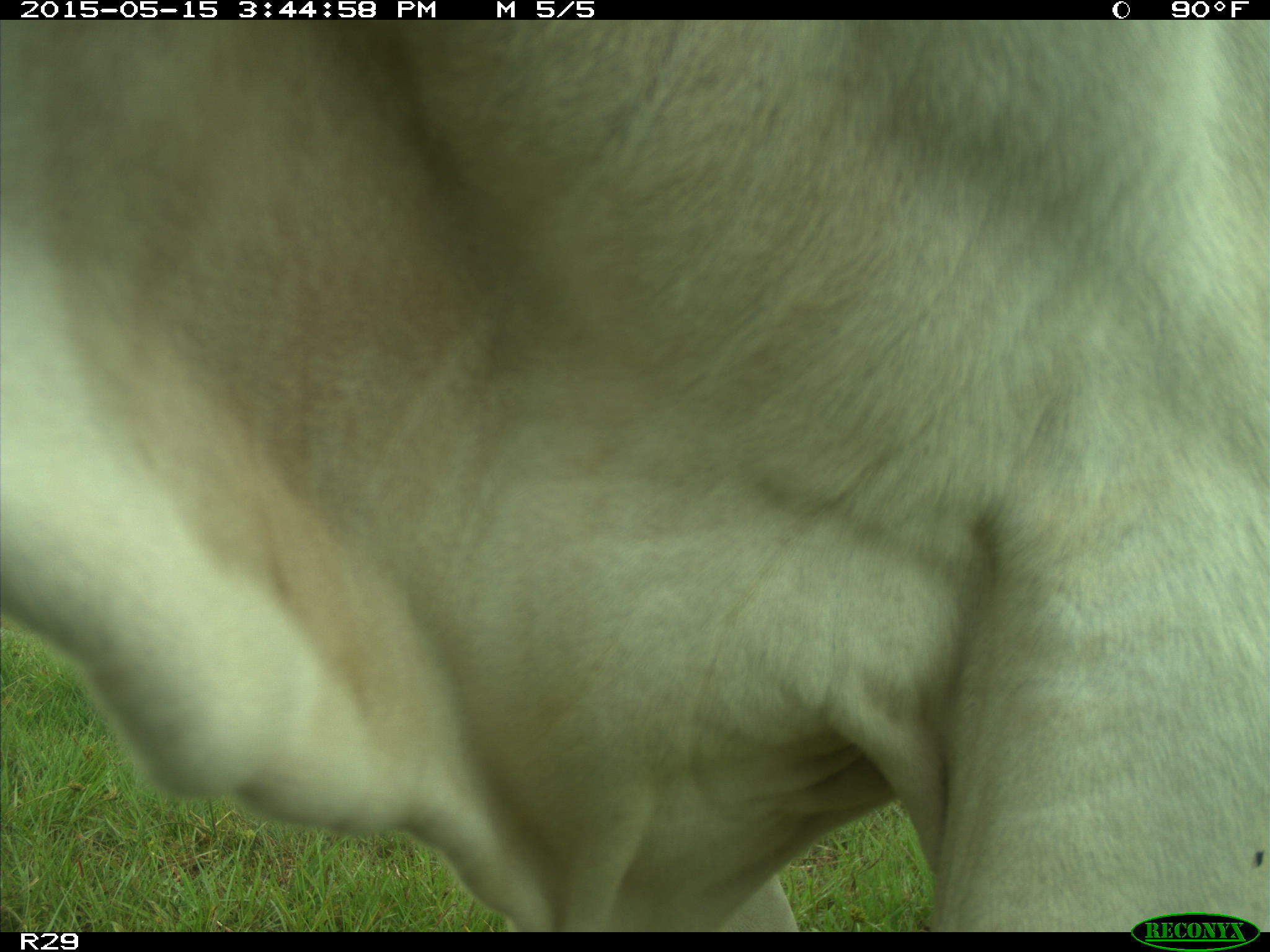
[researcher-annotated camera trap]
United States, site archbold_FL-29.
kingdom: Animalia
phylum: Chordata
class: Mammalia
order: Artiodactyla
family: Bovidae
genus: Bos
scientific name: Bos taurus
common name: domestic cow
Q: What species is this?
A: Bos taurus (domestic cow).